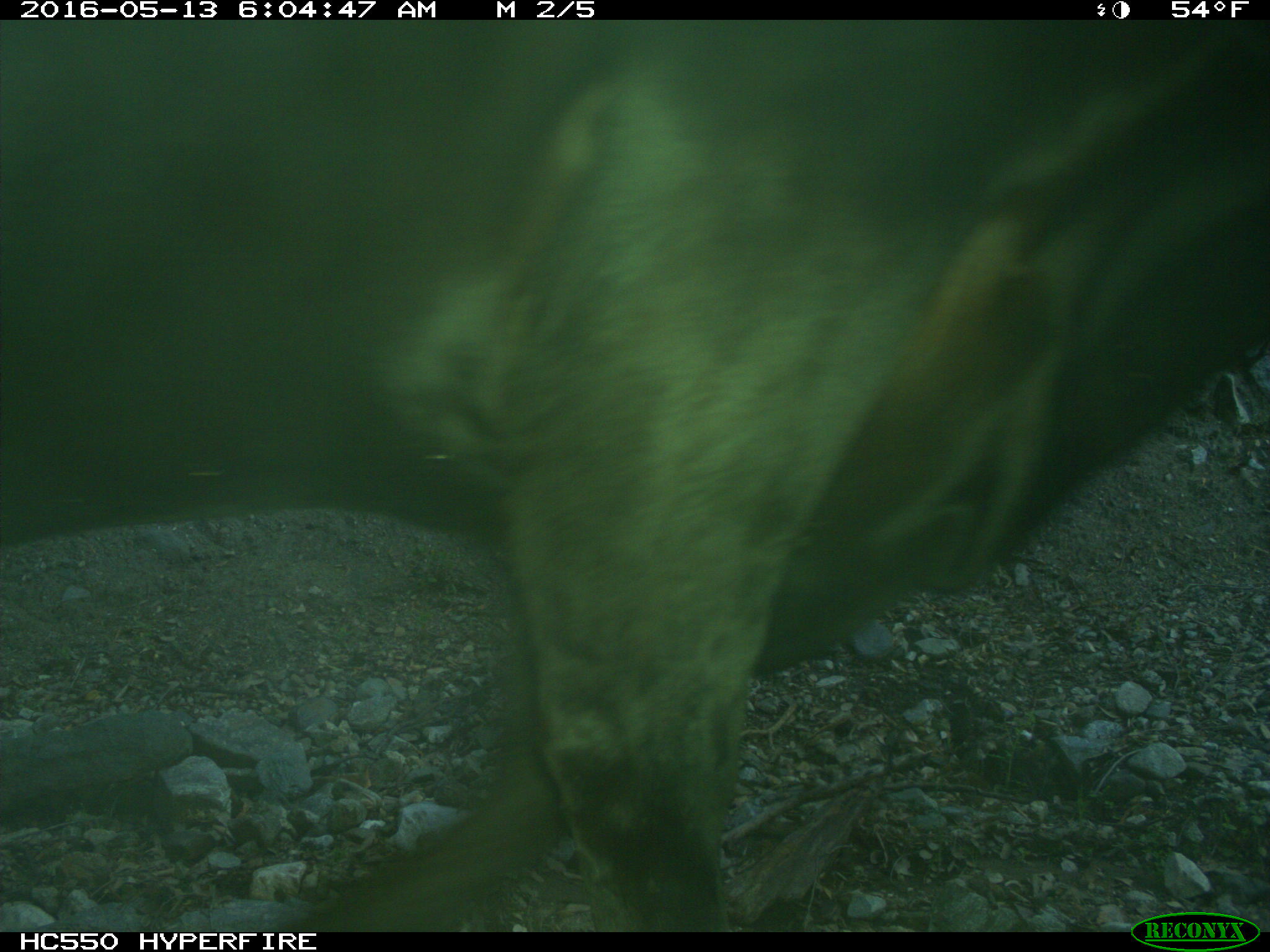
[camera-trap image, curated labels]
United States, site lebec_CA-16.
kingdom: Animalia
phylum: Chordata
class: Mammalia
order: Artiodactyla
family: Bovidae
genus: Bos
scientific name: Bos taurus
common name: domestic cow